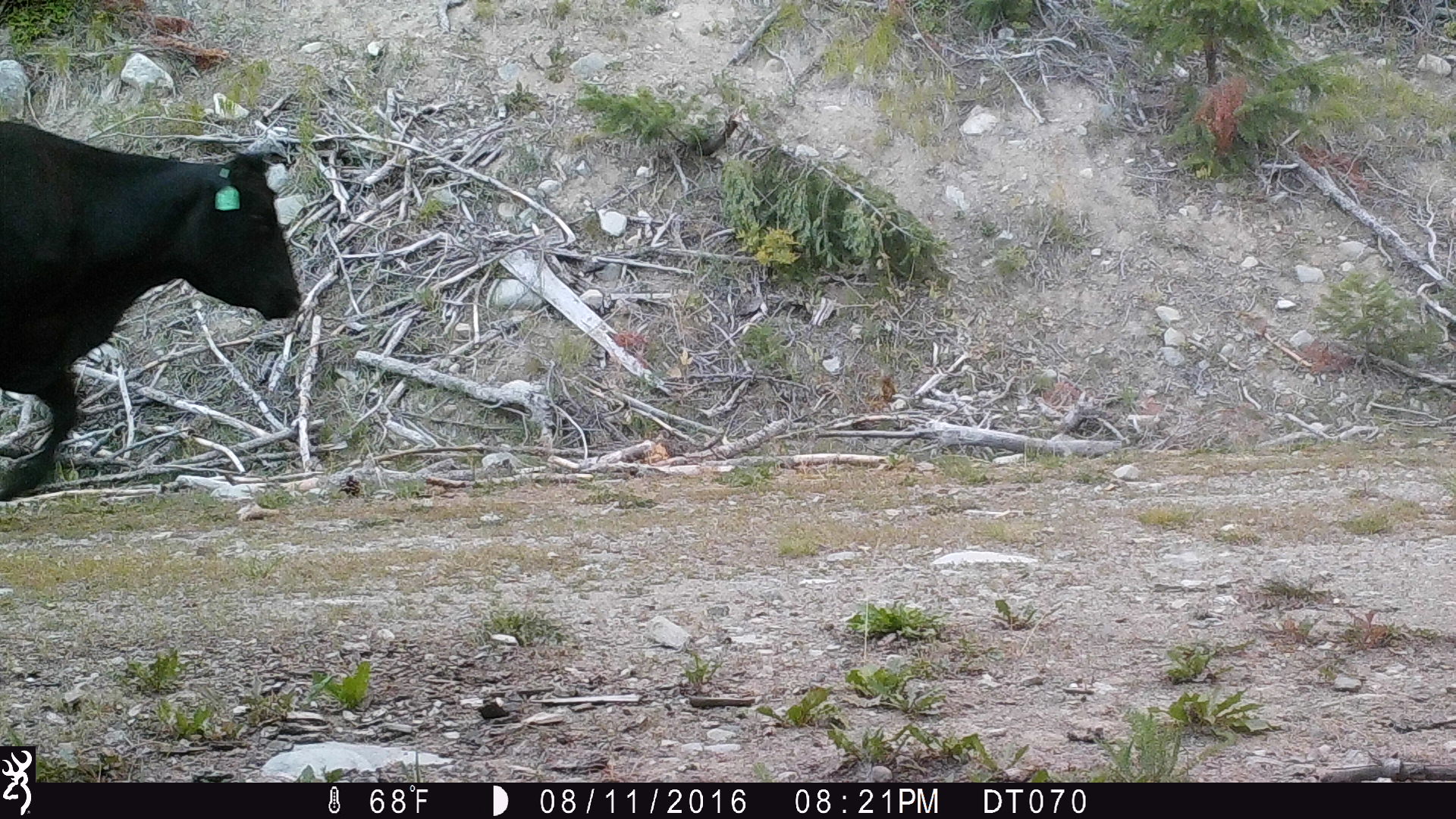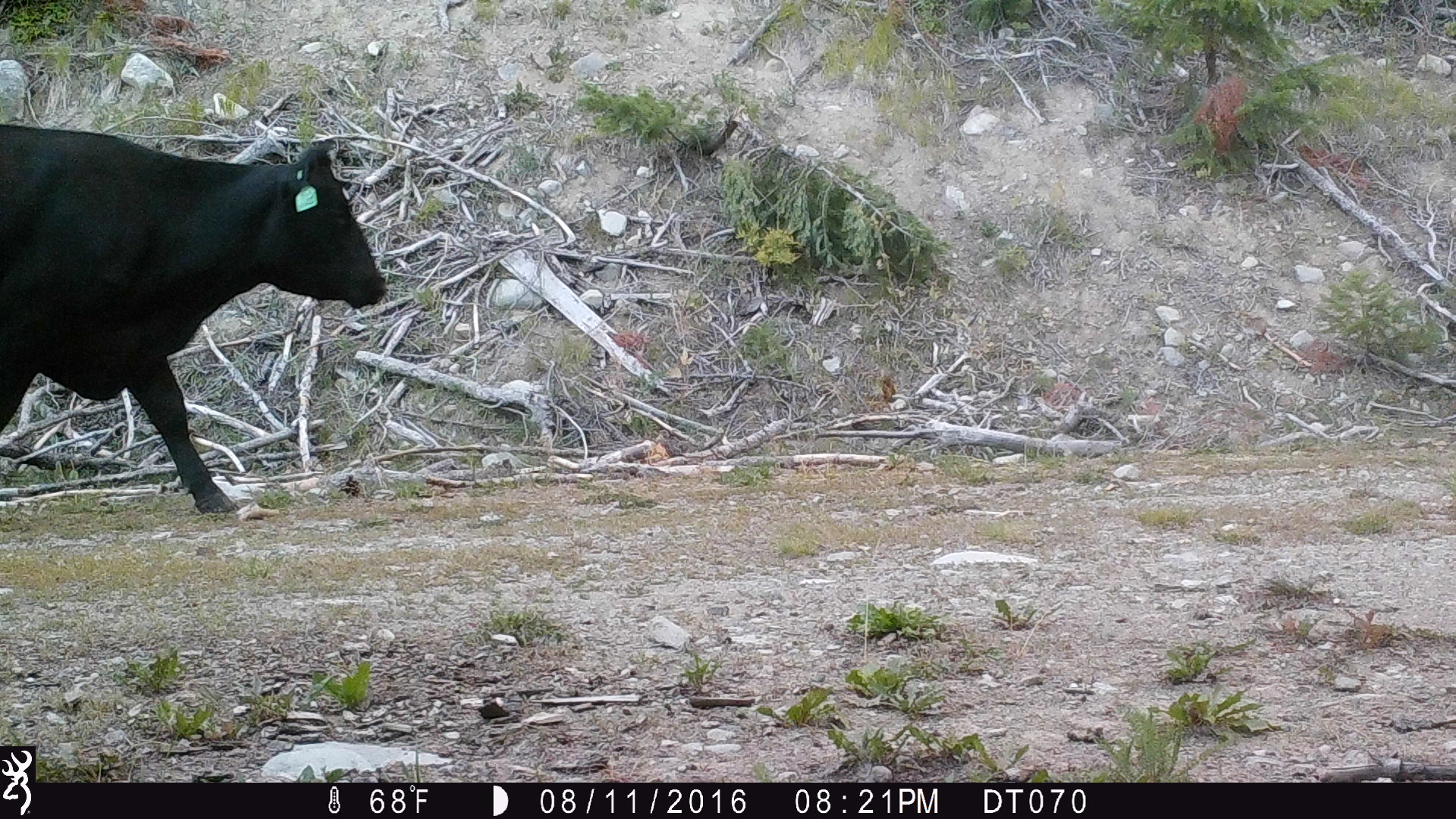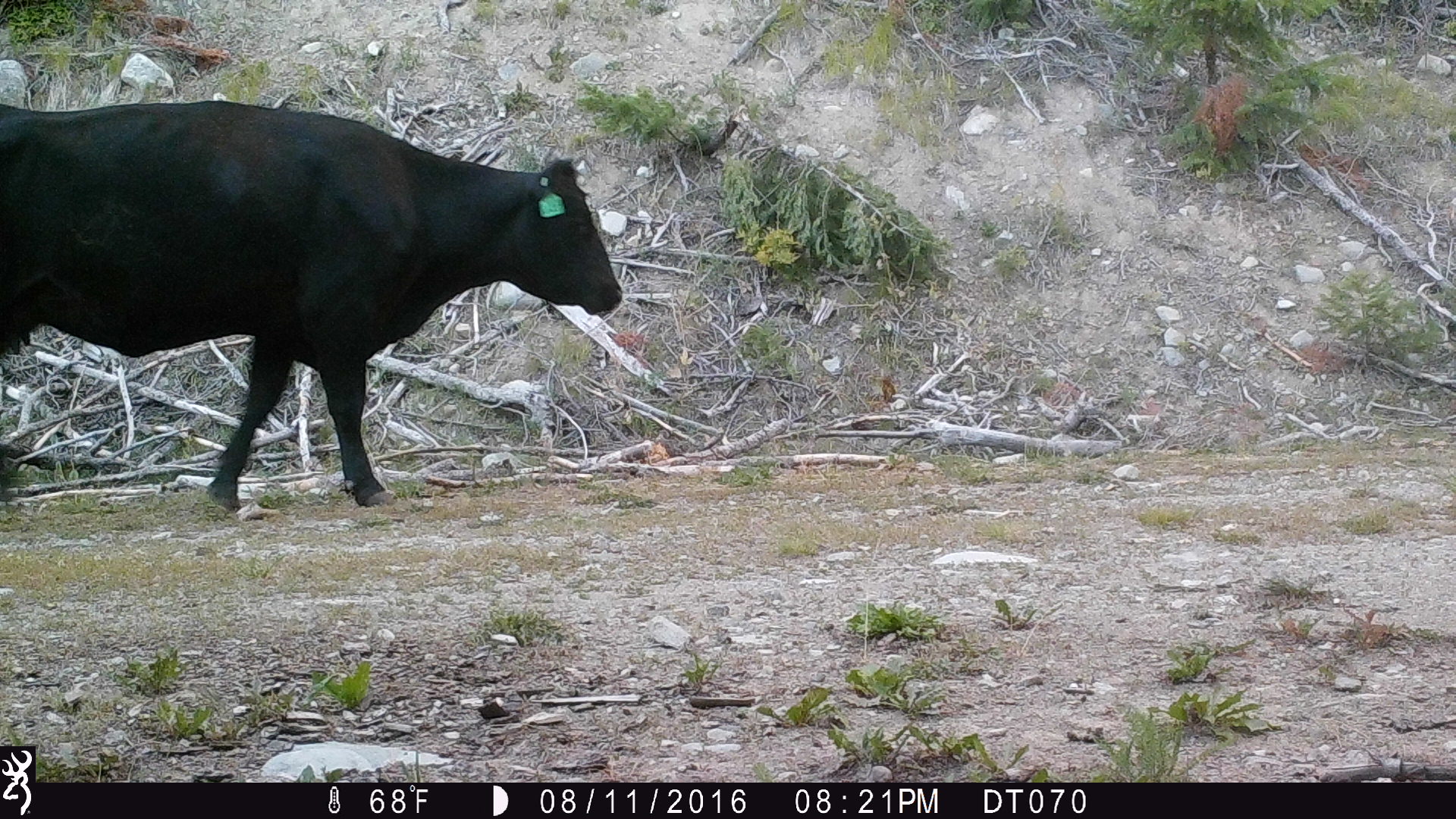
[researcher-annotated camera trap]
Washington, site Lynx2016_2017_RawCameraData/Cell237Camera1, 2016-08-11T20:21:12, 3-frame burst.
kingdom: Animalia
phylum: Chordata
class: Mammalia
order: Artiodactyla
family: Bovidae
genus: Bos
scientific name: Bos taurus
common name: domestic cattle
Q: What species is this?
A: Domestic cattle (Bos taurus).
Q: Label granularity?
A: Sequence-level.